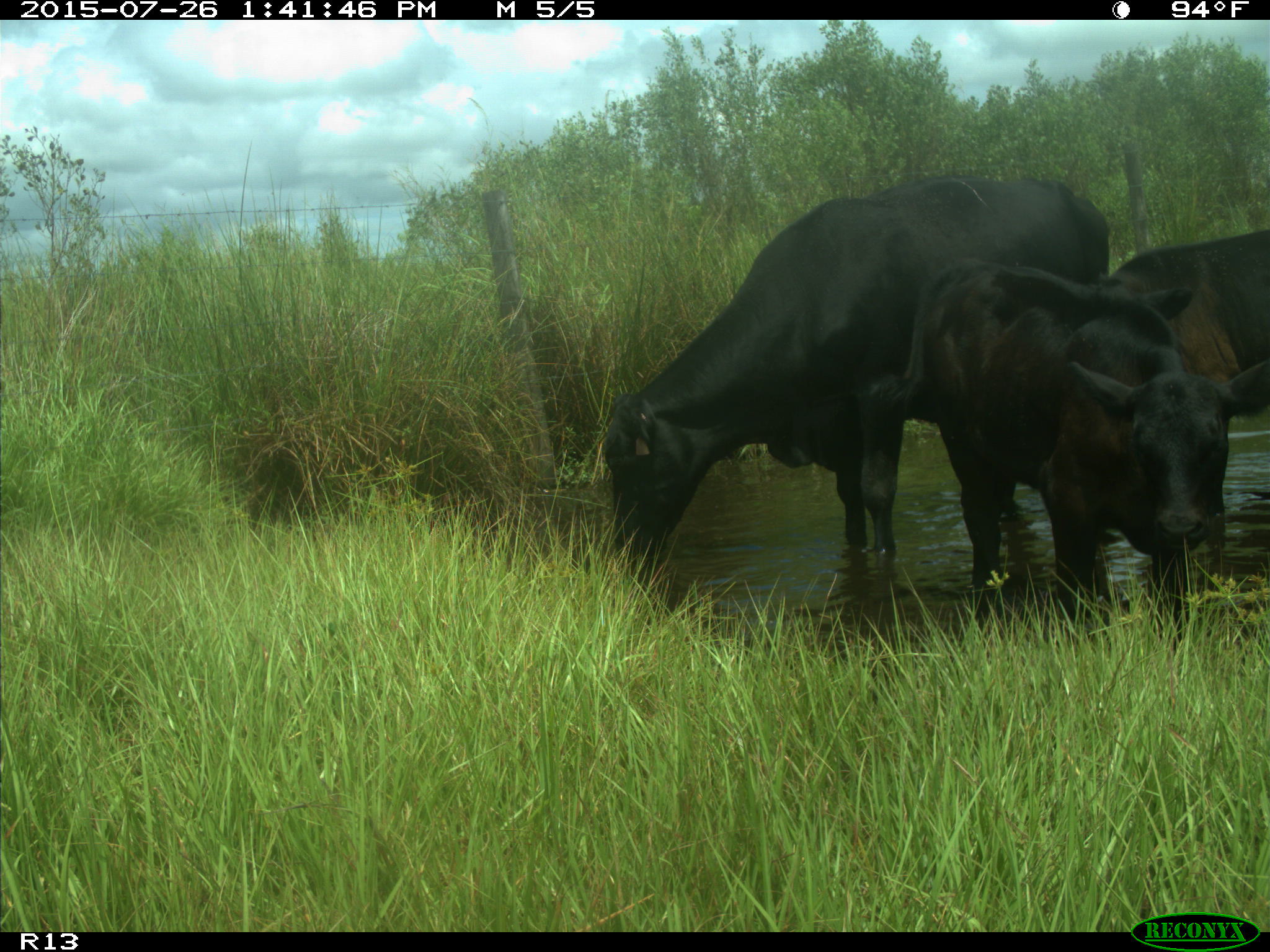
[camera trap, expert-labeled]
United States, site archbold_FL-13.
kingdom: Animalia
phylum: Chordata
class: Mammalia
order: Artiodactyla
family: Bovidae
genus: Bos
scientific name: Bos taurus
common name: domestic cow